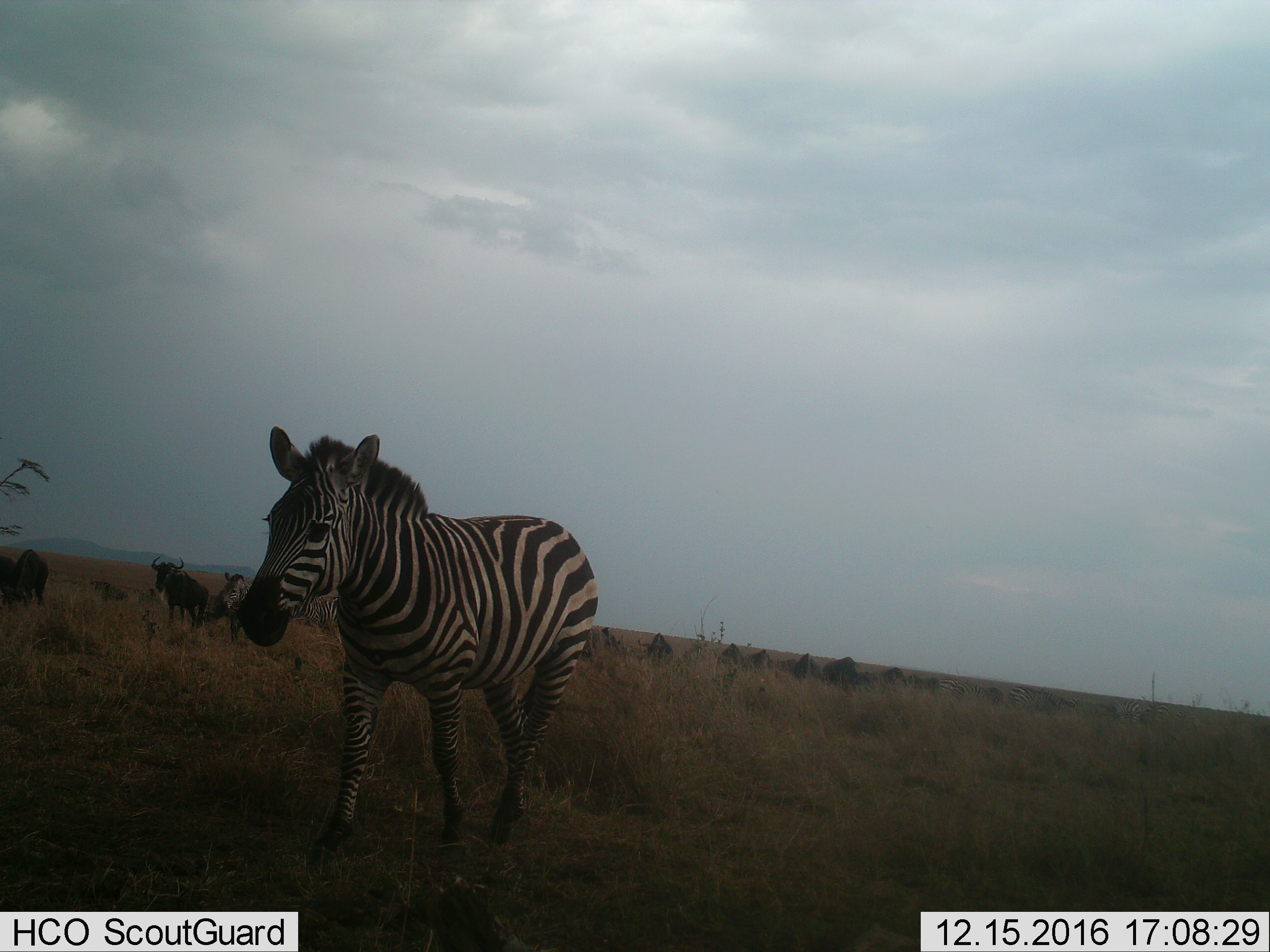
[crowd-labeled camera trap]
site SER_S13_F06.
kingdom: Animalia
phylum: Chordata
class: Mammalia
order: Artiodactyla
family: Bovidae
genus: Connochaetes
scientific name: Connochaetes taurinus taurinus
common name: blue wildebeest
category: wildebeestblue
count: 11-50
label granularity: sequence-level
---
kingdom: Animalia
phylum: Chordata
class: Mammalia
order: Perissodactyla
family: Equidae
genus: Equus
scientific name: Equus quagga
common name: plains zebra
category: zebraplains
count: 5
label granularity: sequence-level